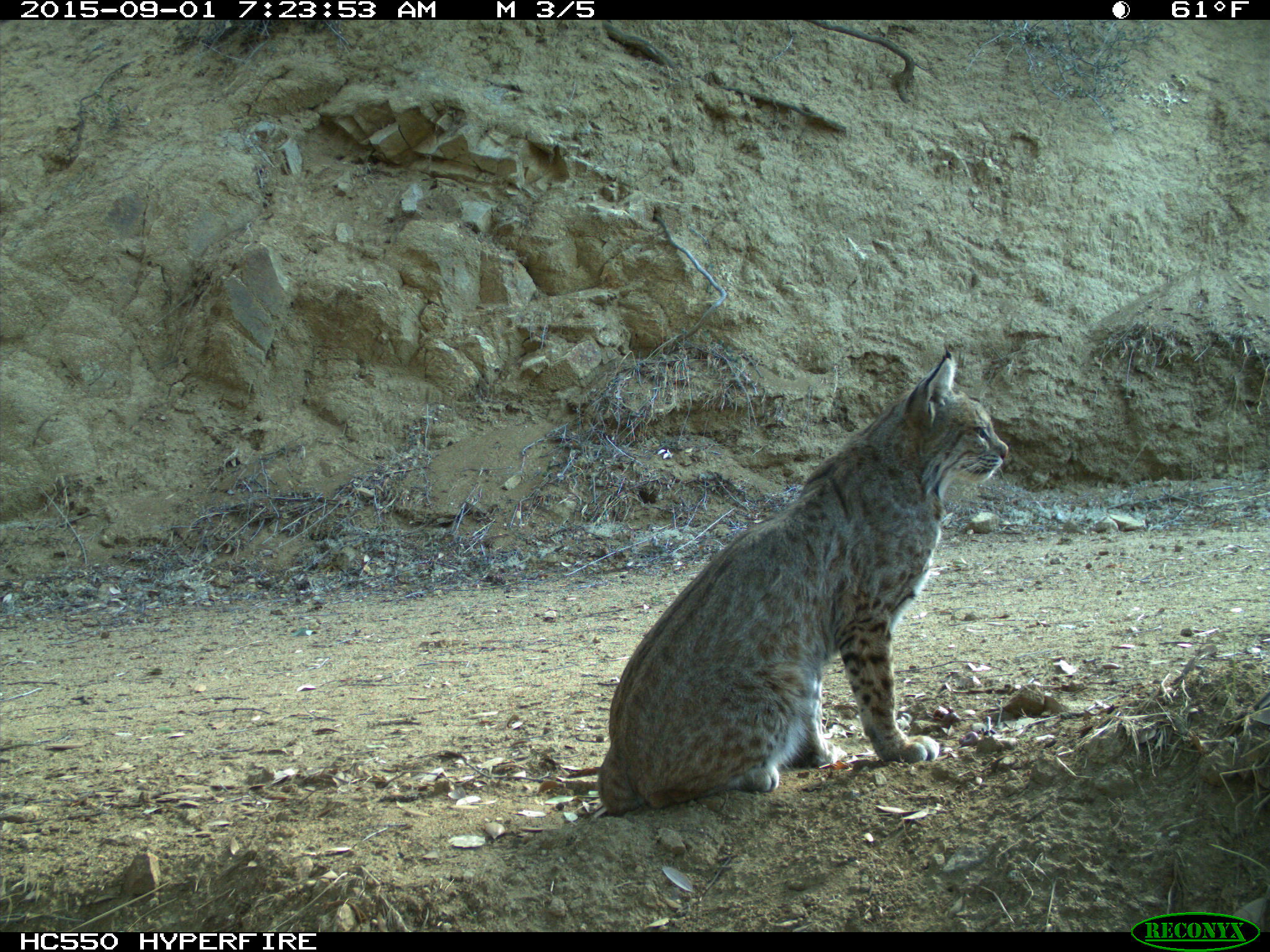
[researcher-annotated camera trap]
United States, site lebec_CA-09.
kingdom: Animalia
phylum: Chordata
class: Mammalia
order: Carnivora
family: Felidae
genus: Lynx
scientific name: Lynx rufus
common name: bobcat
Lynx rufus (bobcat).